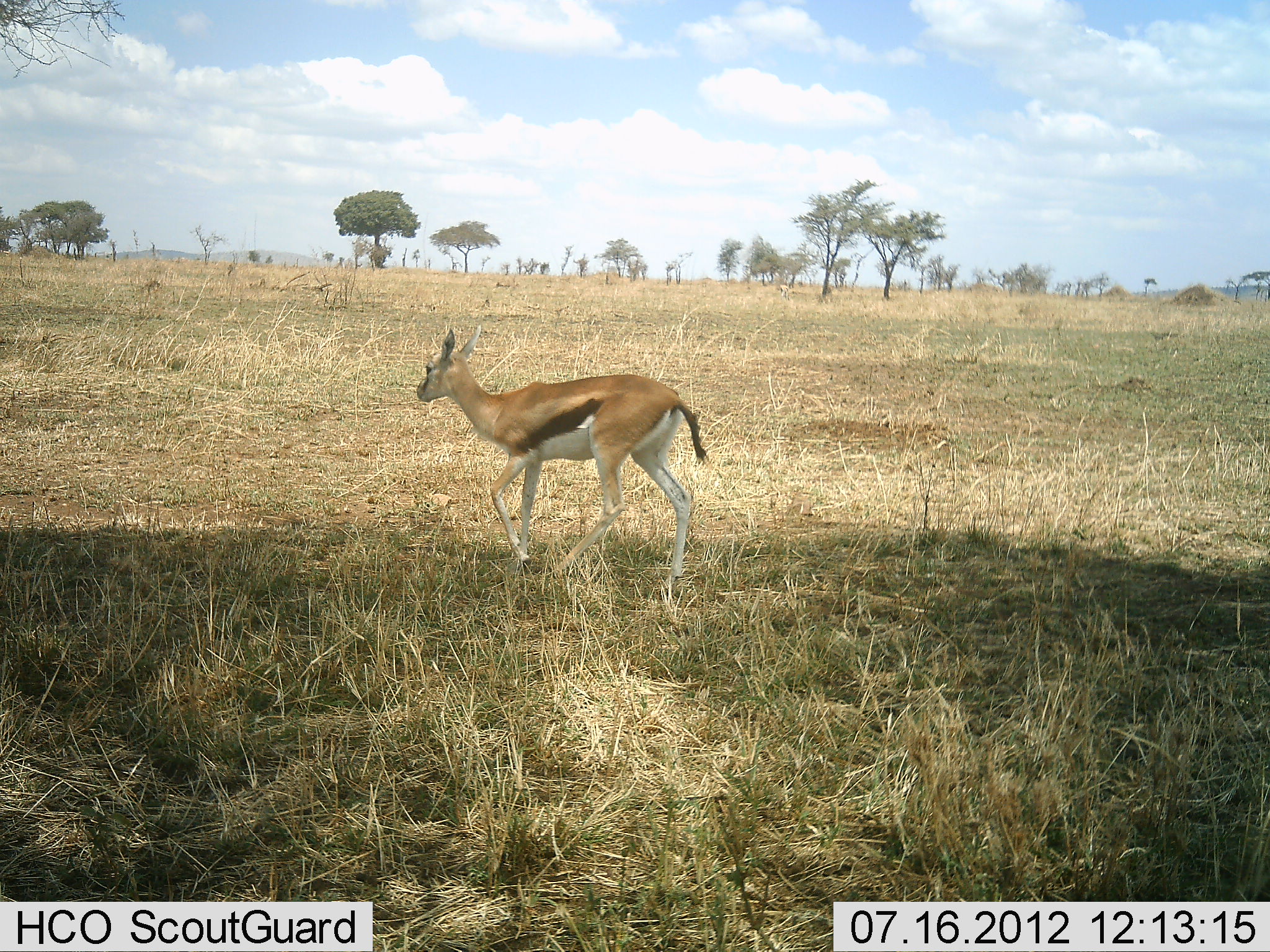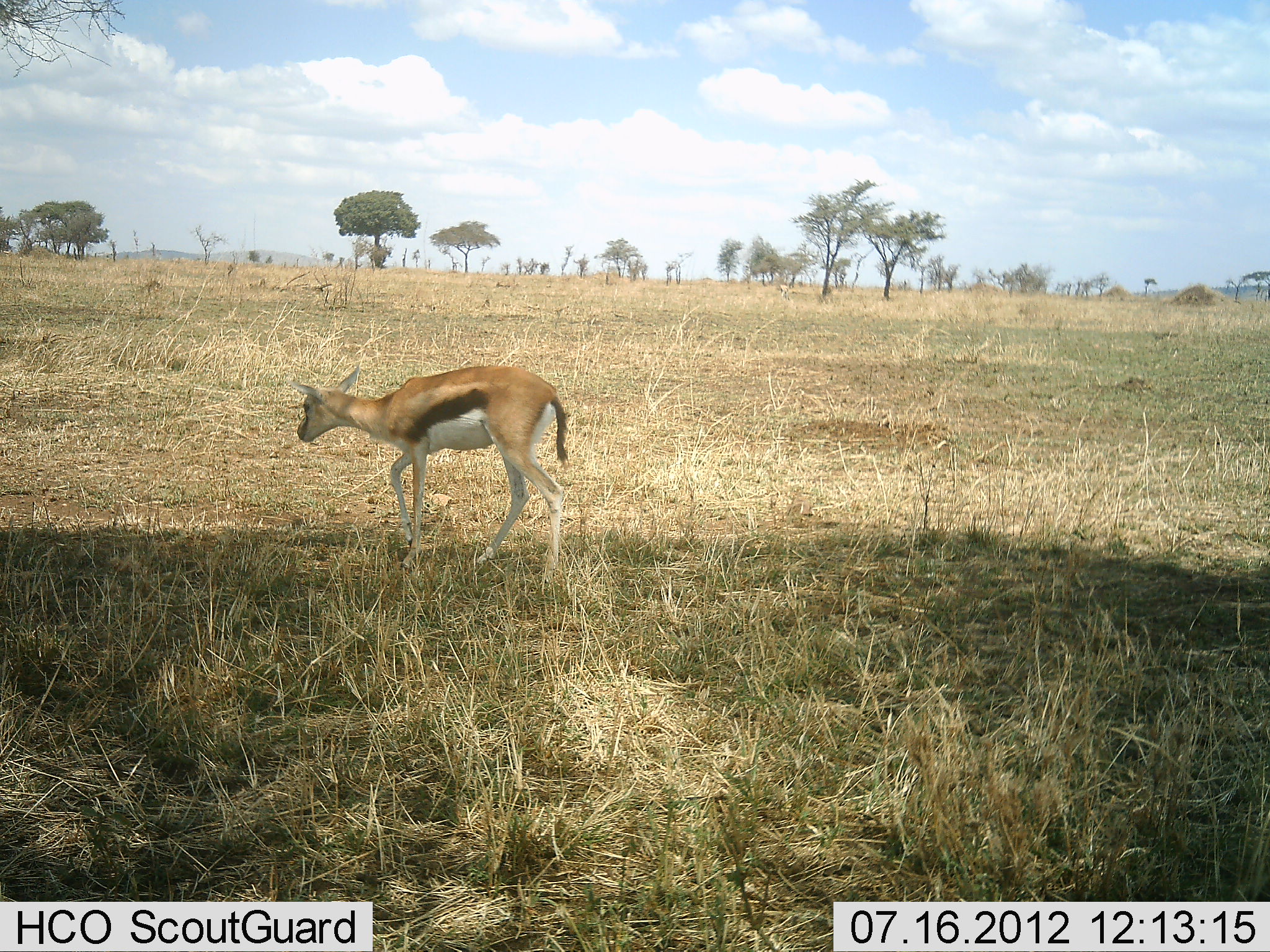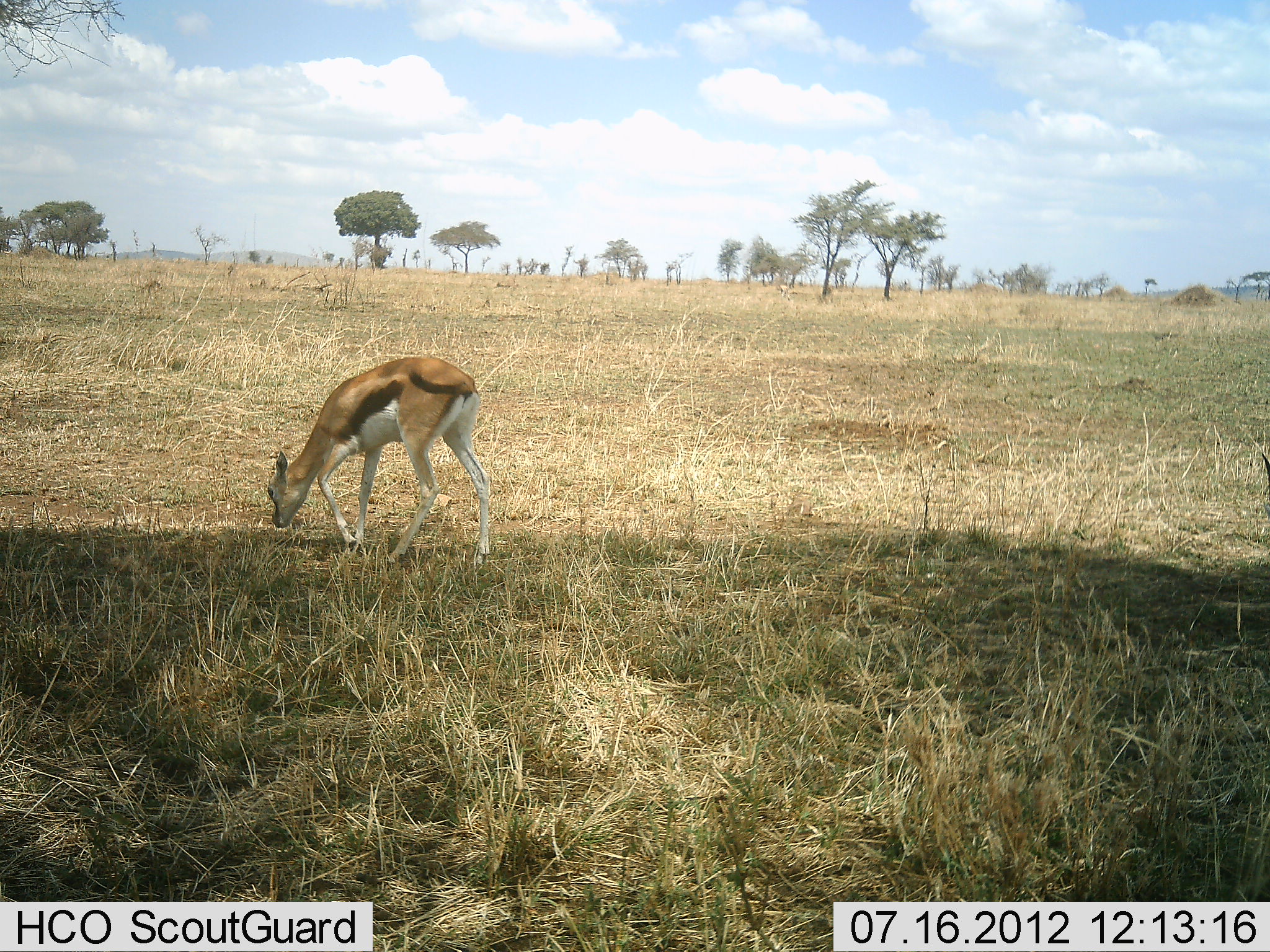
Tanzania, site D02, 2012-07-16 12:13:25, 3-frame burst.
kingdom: Animalia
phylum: Chordata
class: Mammalia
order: Artiodactyla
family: Bovidae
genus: Eudorcas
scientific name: Eudorcas thomsonii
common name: thomson's gazelle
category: gazellethomsons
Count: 1.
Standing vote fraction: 10%.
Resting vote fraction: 0%.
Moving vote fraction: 90%.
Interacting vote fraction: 0%.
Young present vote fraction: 0%.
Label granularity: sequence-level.